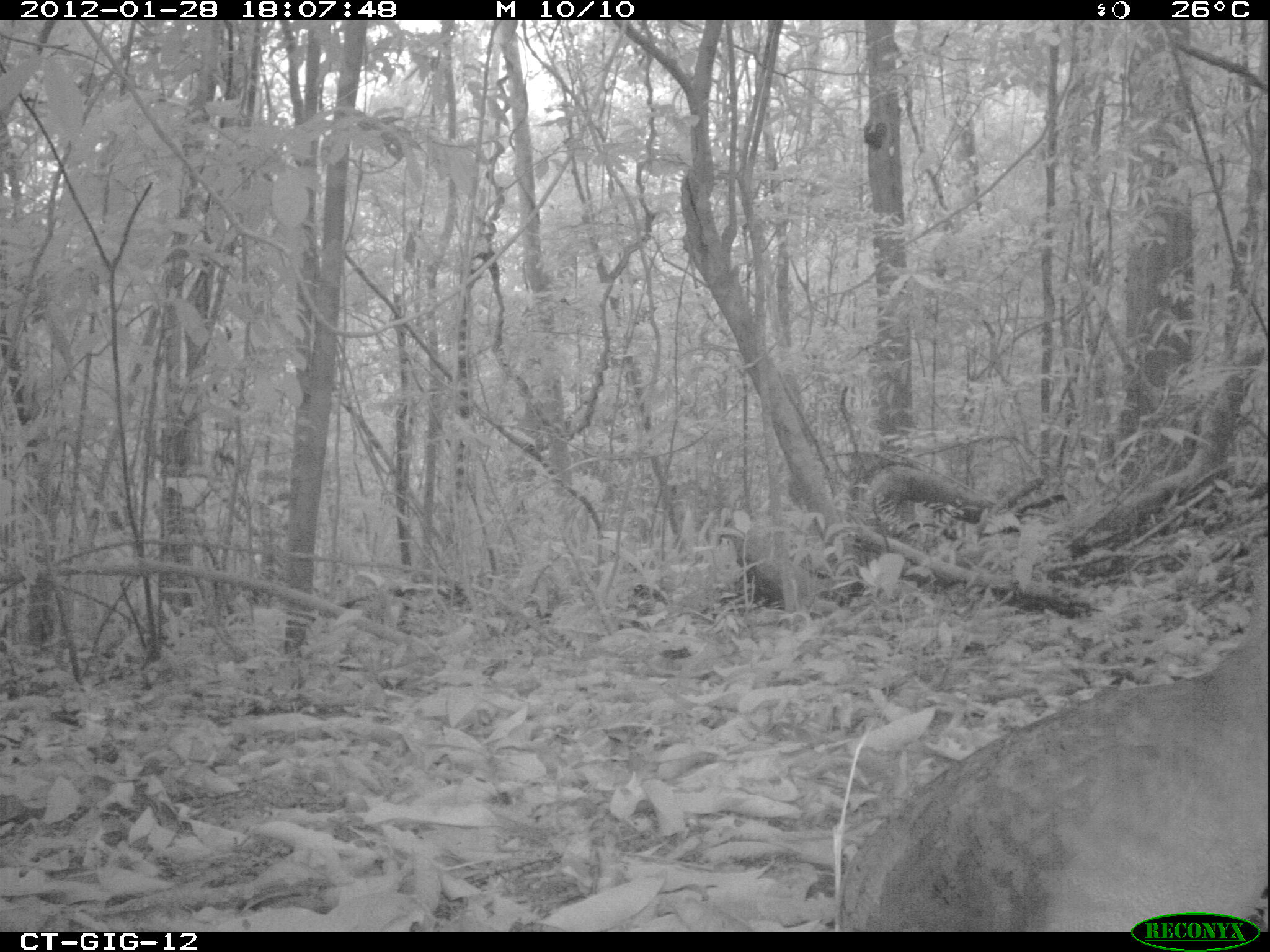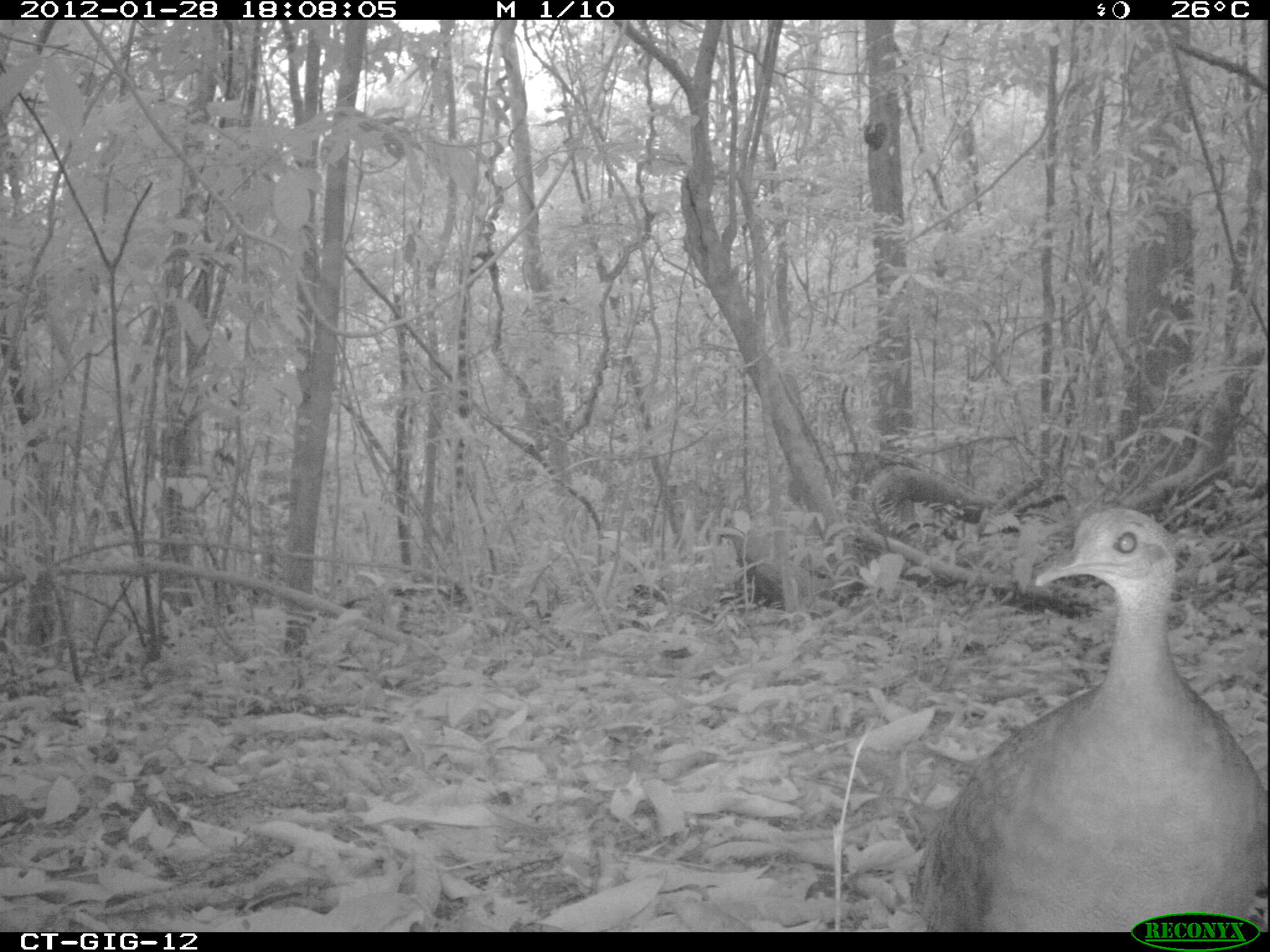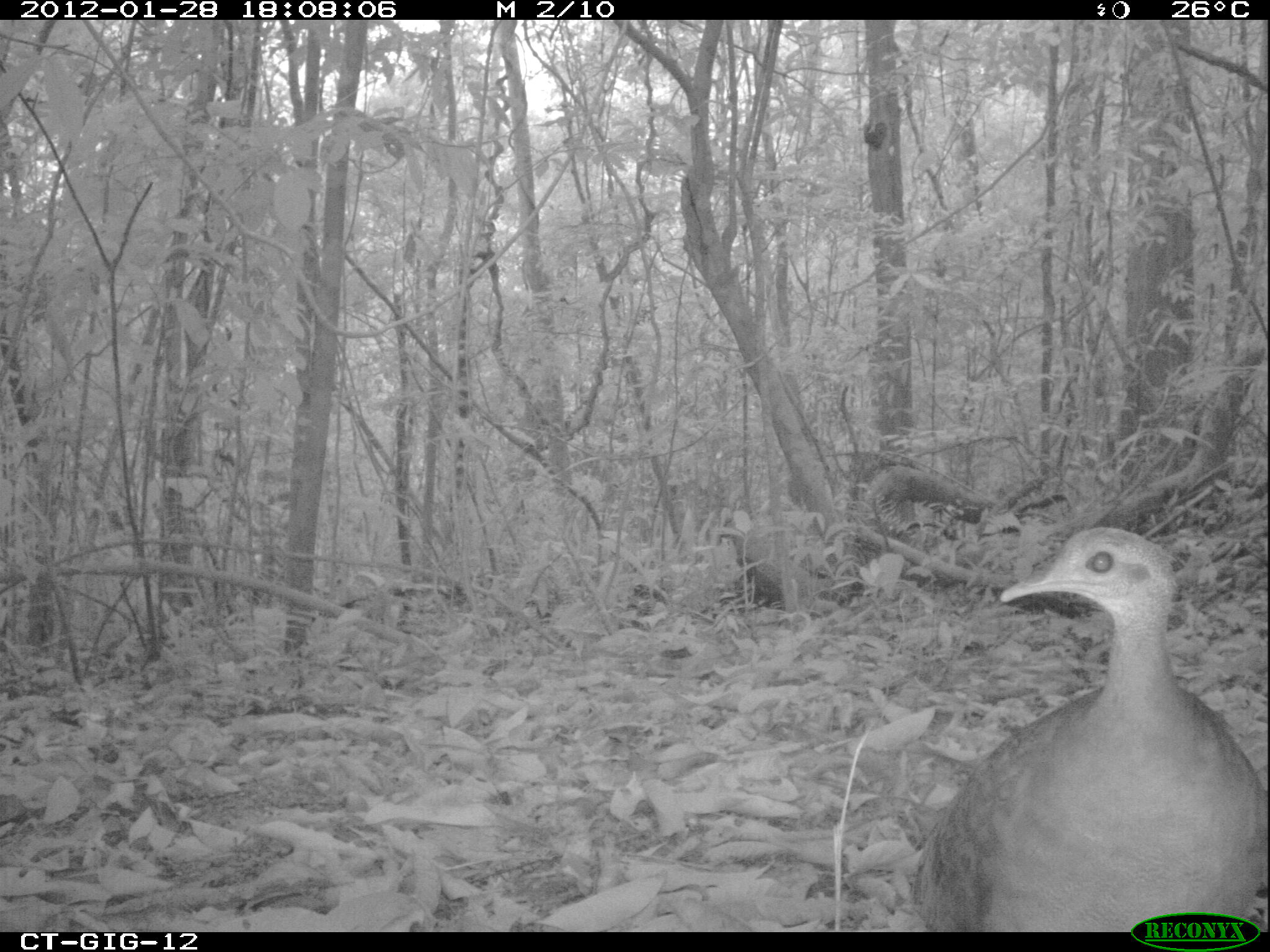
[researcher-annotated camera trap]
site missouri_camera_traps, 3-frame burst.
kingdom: Animalia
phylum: Chordata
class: Aves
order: Tinamiformes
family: Tinamidae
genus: Tinamus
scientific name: Tinamus major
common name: great tinamou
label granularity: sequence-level